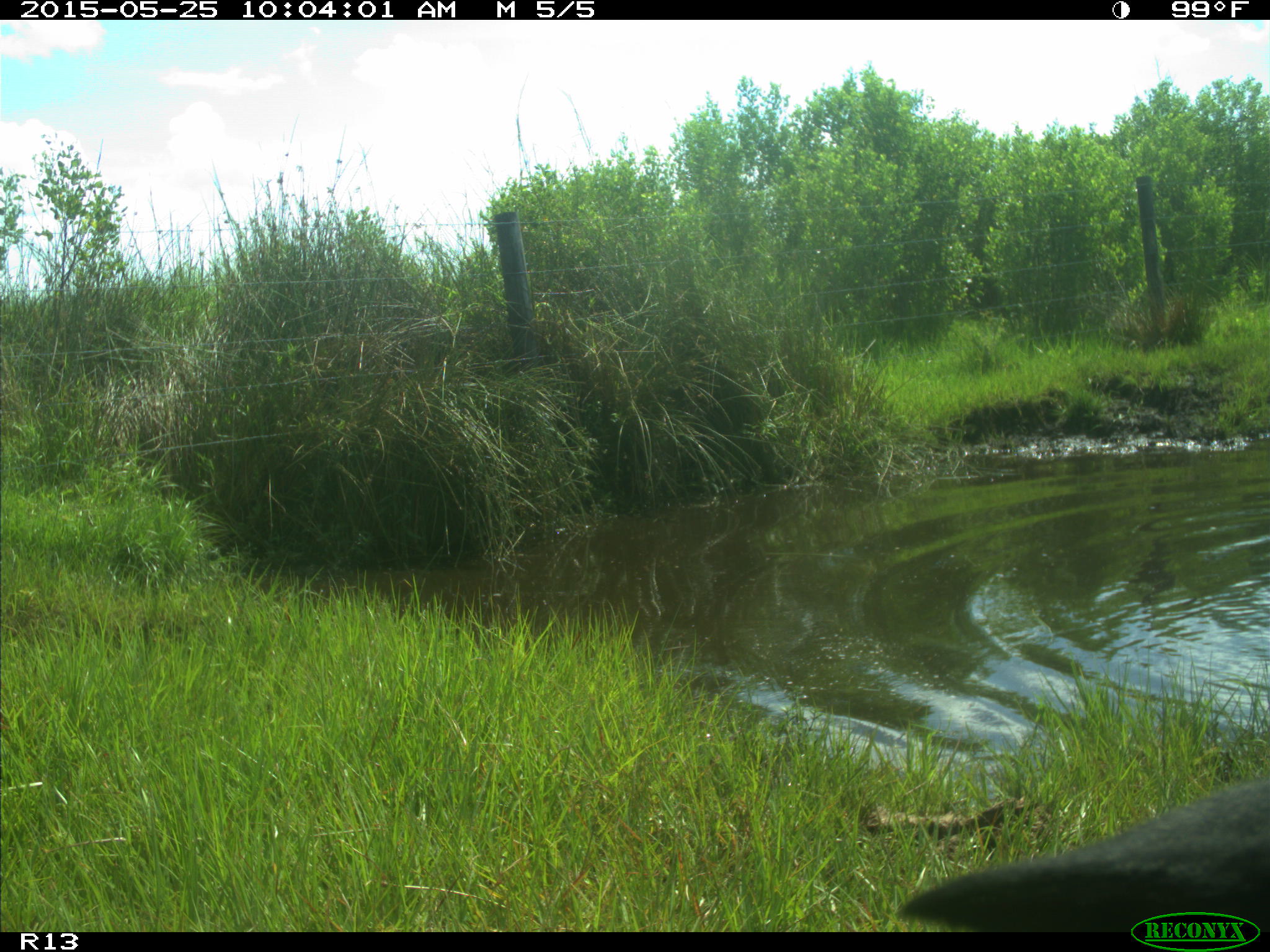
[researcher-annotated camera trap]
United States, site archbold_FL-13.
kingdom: Animalia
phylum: Chordata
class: Mammalia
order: Artiodactyla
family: Bovidae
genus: Bos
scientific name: Bos taurus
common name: domestic cow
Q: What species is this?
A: Bos taurus (domestic cow).